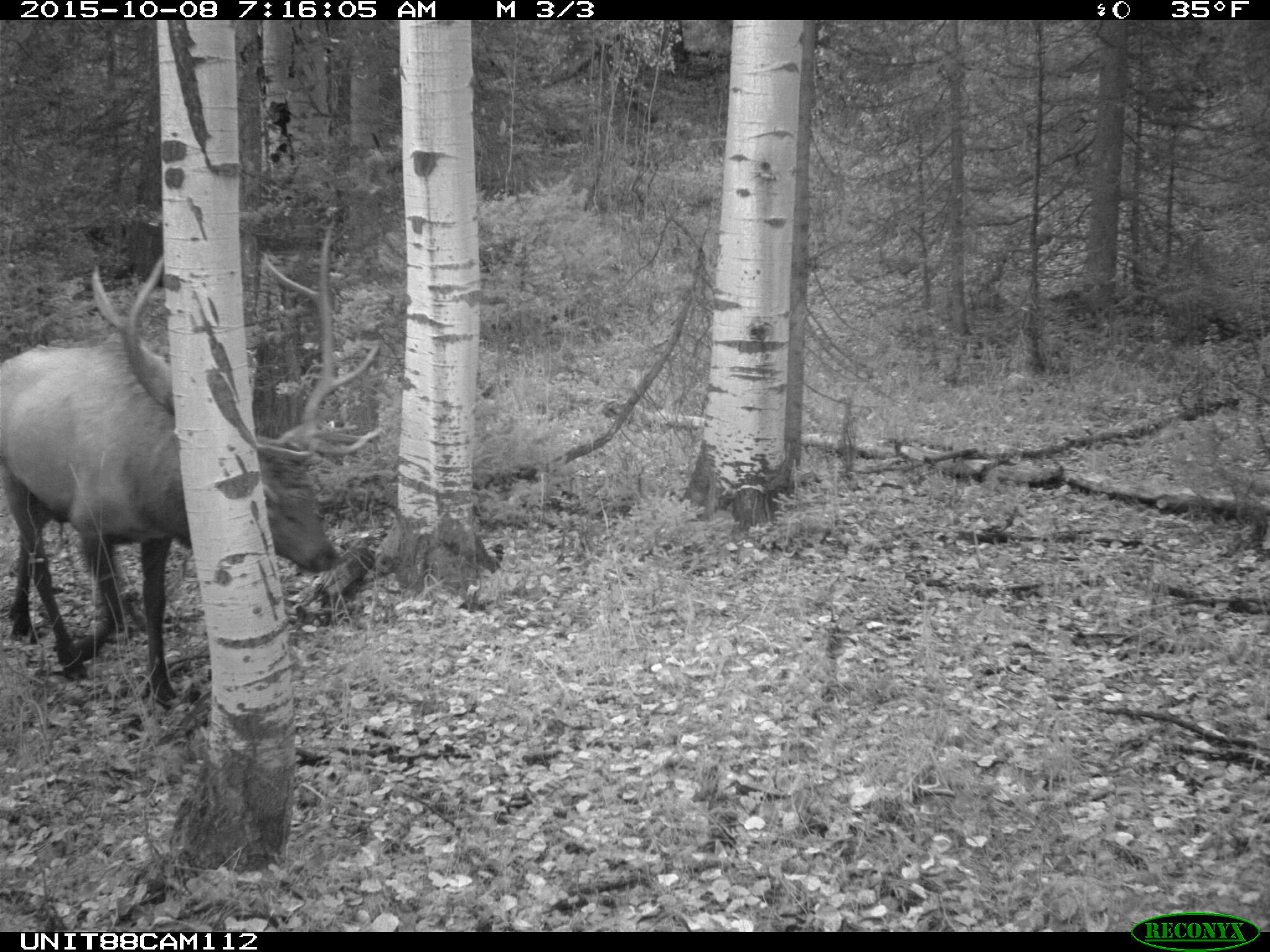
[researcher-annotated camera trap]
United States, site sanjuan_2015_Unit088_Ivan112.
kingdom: Animalia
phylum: Chordata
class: Mammalia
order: Artiodactyla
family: Cervidae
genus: Cervus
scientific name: Cervus elaphus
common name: red deer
Cervus elaphus (red deer).